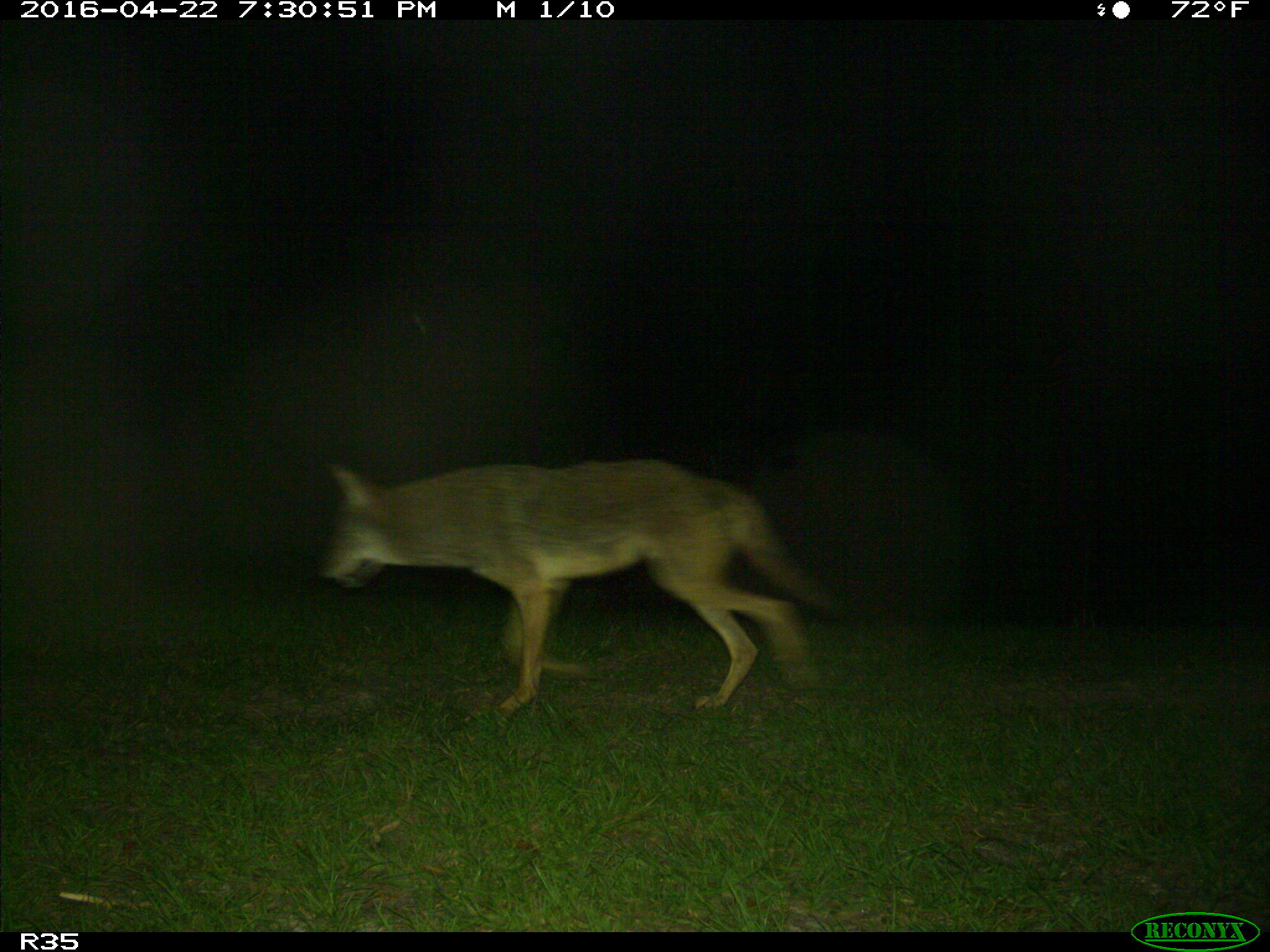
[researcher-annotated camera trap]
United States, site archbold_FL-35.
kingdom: Animalia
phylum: Chordata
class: Mammalia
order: Carnivora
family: Canidae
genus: Canis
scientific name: Canis latrans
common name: coyote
Canis latrans (coyote).